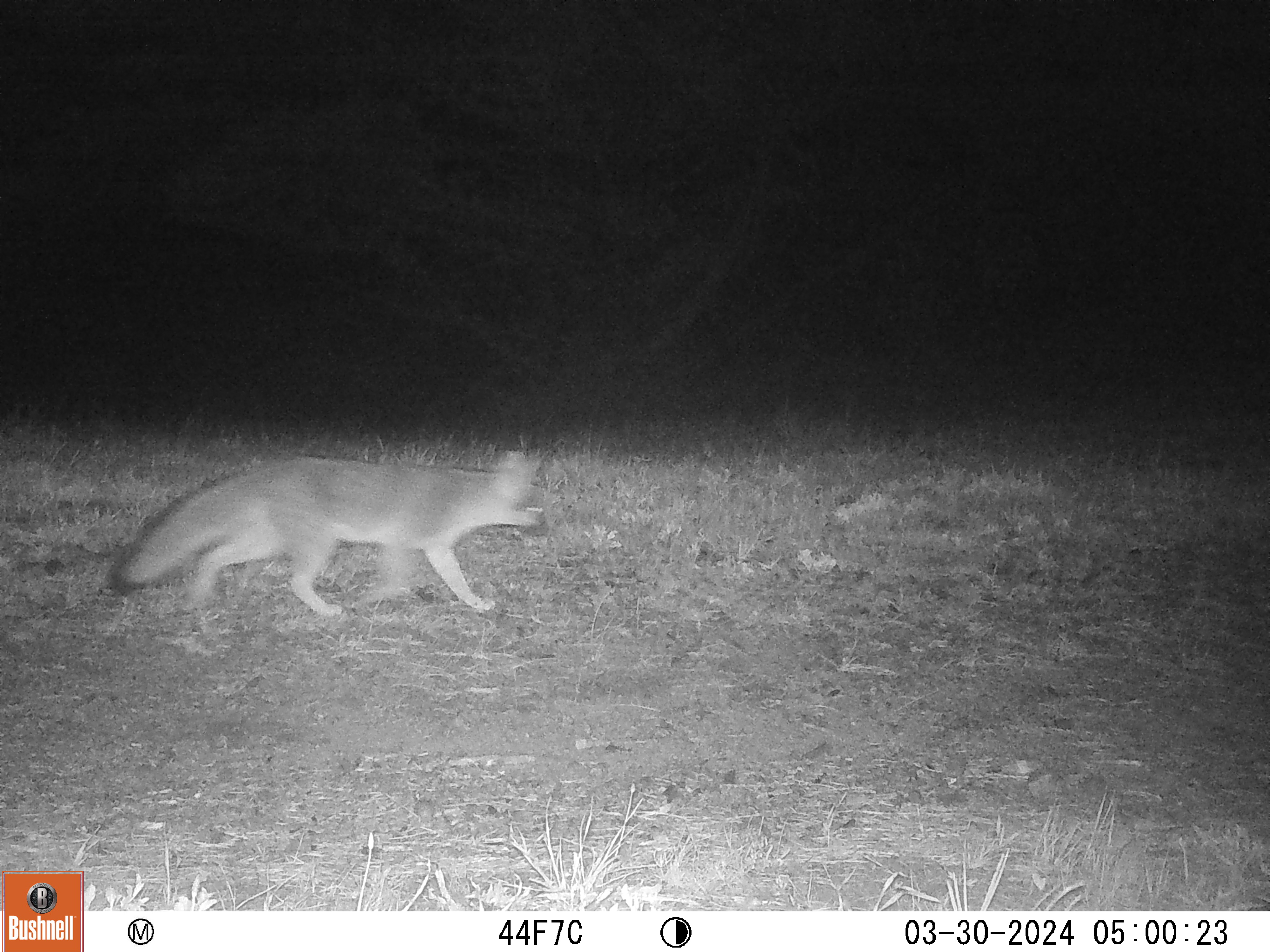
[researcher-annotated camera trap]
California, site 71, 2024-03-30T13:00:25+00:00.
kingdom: Animalia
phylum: Chordata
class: Mammalia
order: Carnivora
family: Canidae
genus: Urocyon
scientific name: Urocyon cinereoargenteus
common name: gray fox